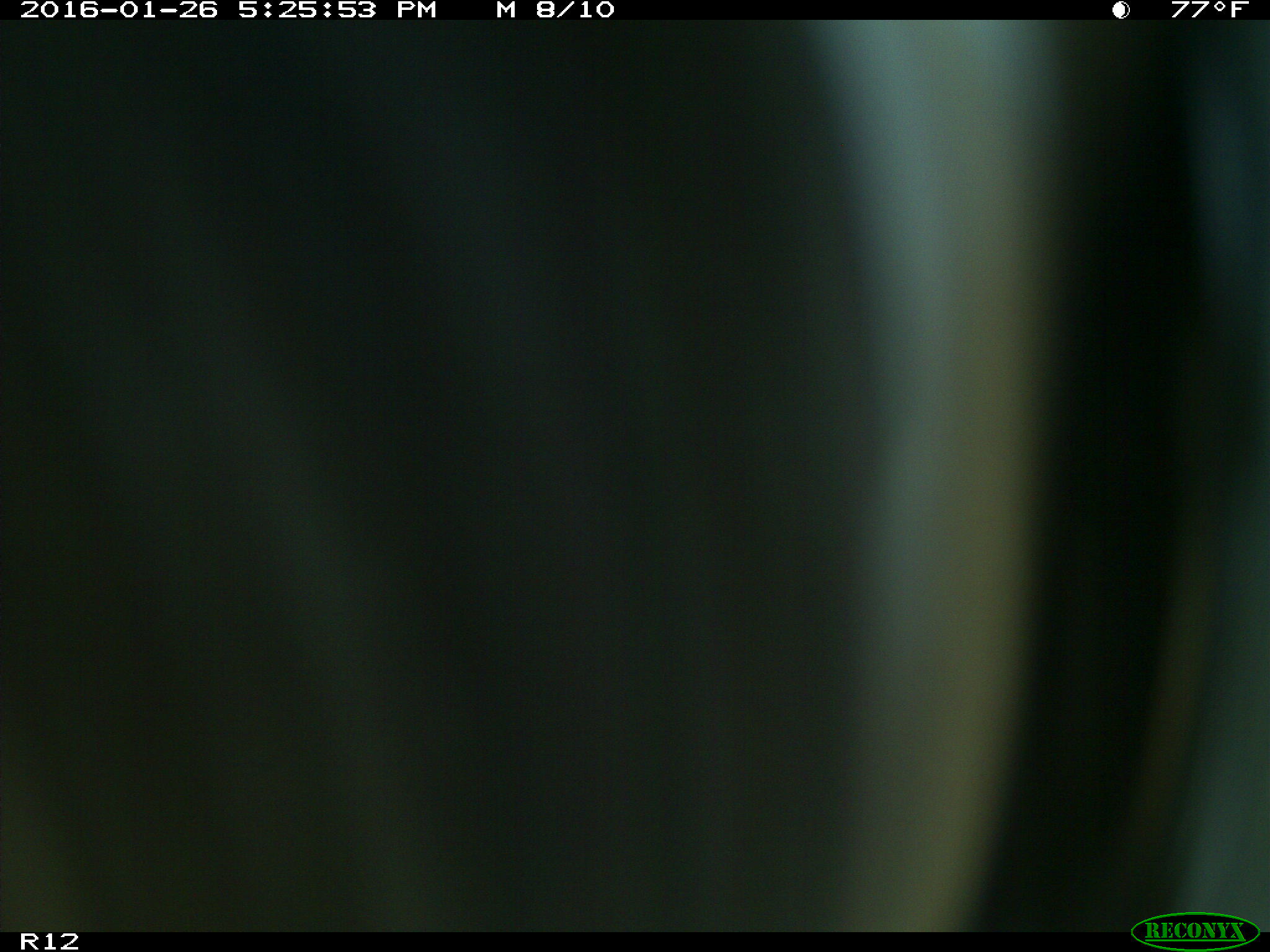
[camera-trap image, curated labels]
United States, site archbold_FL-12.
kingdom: Animalia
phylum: Chordata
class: Mammalia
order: Artiodactyla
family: Bovidae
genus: Bos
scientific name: Bos taurus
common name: domestic cow